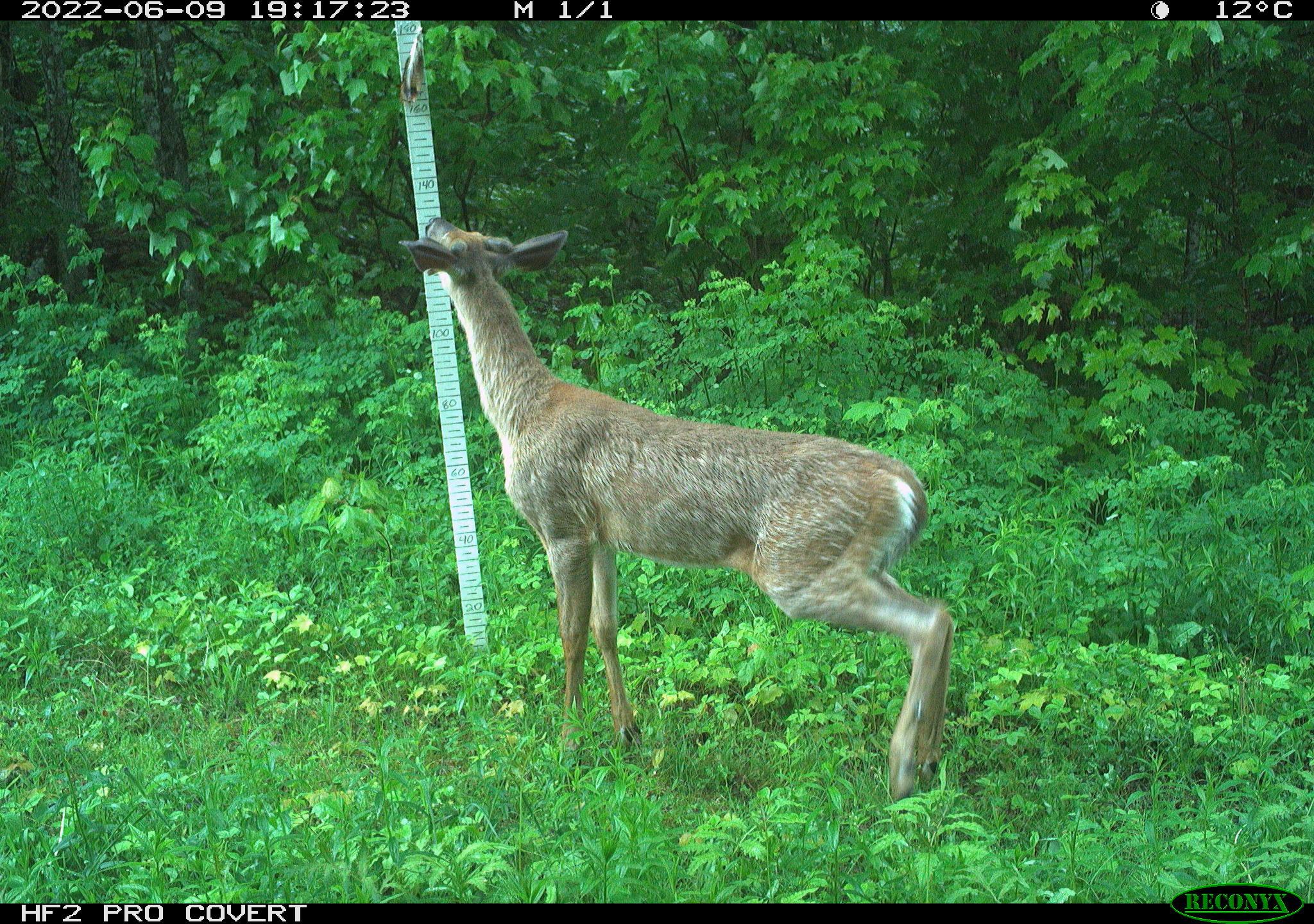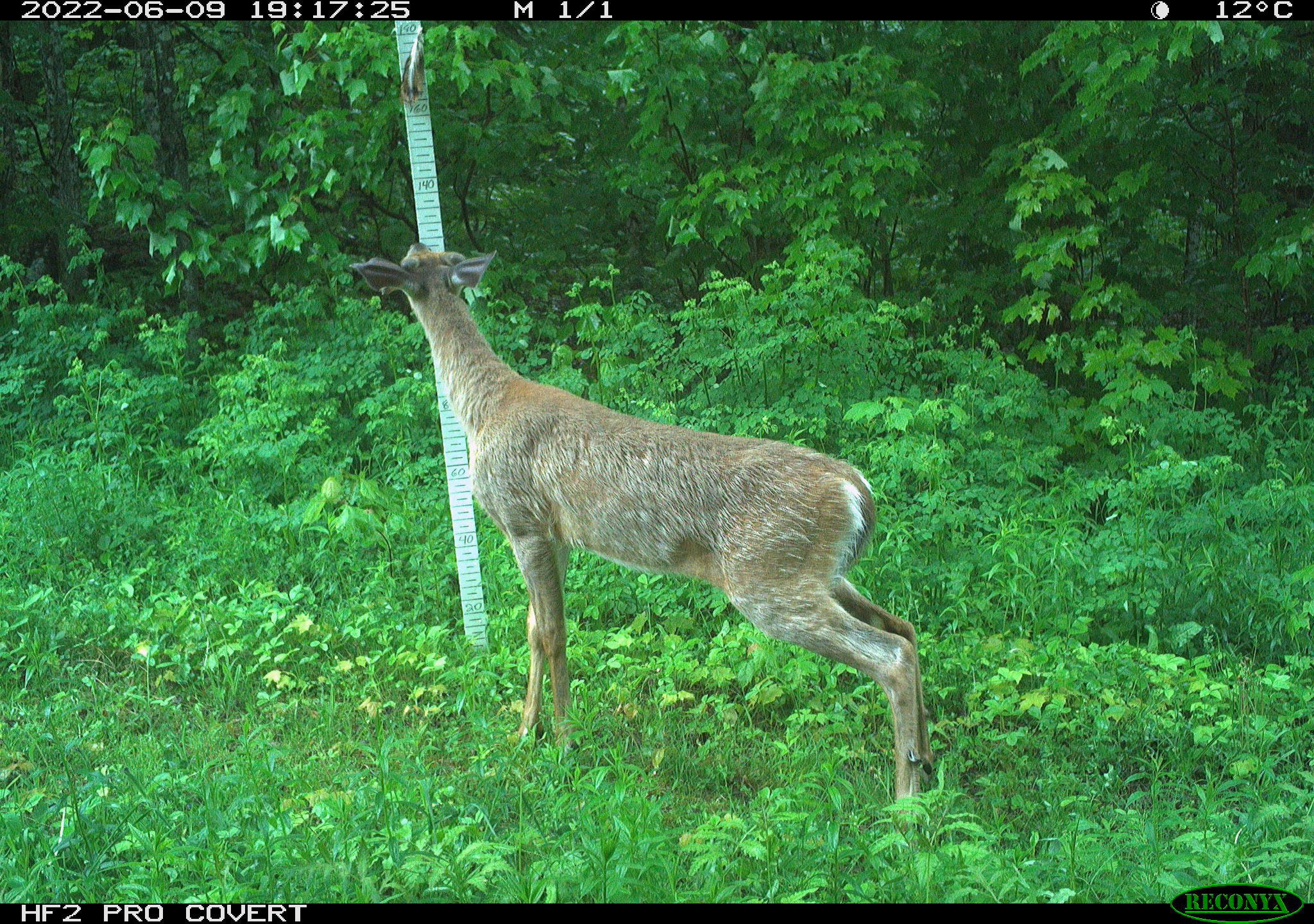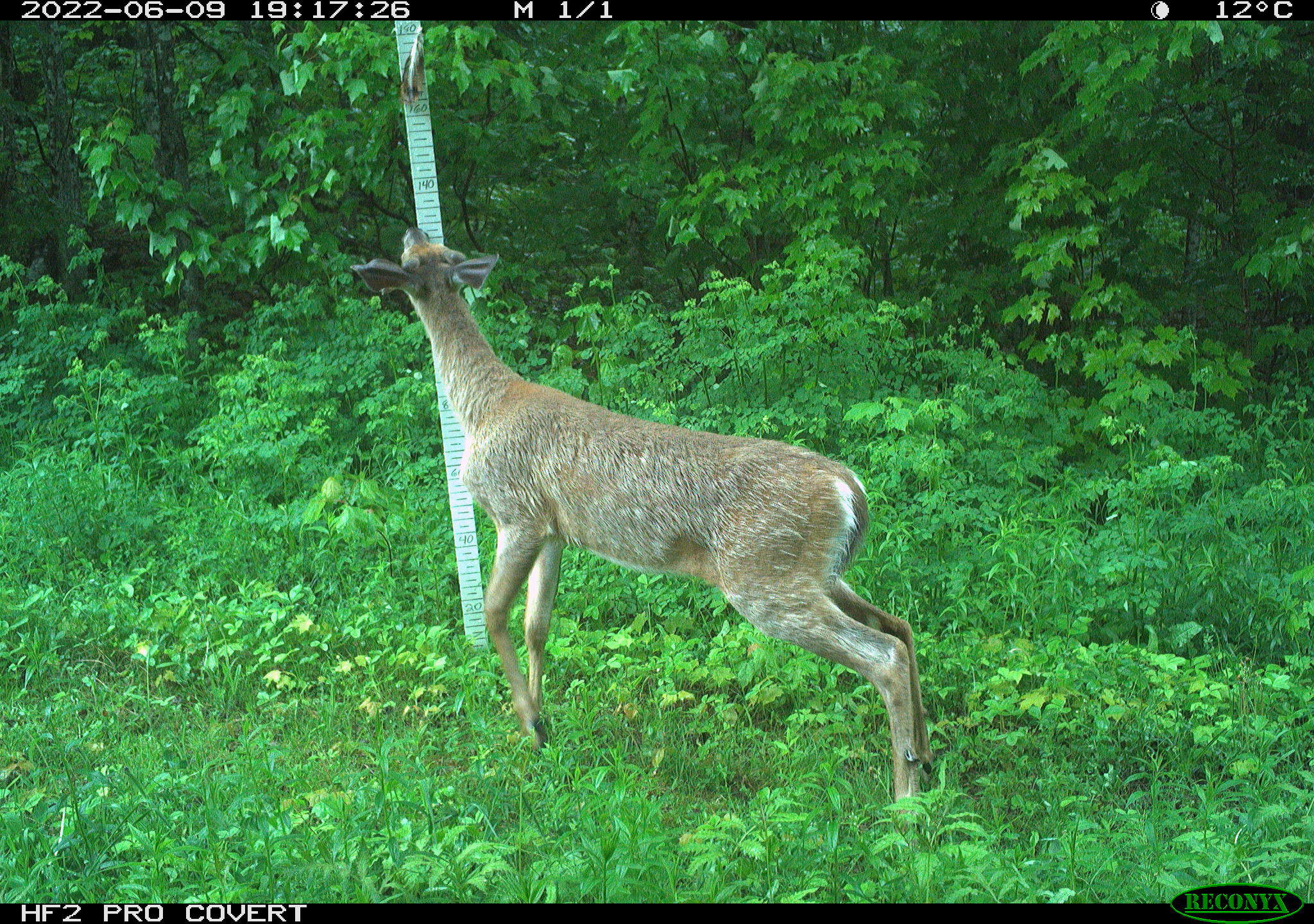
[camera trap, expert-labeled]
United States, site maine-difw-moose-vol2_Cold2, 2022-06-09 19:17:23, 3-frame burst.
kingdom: Animalia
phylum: Chordata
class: Mammalia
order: Artiodactyla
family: Cervidae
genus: Odocoileus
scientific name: Odocoileus virginianus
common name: white-tailed deer